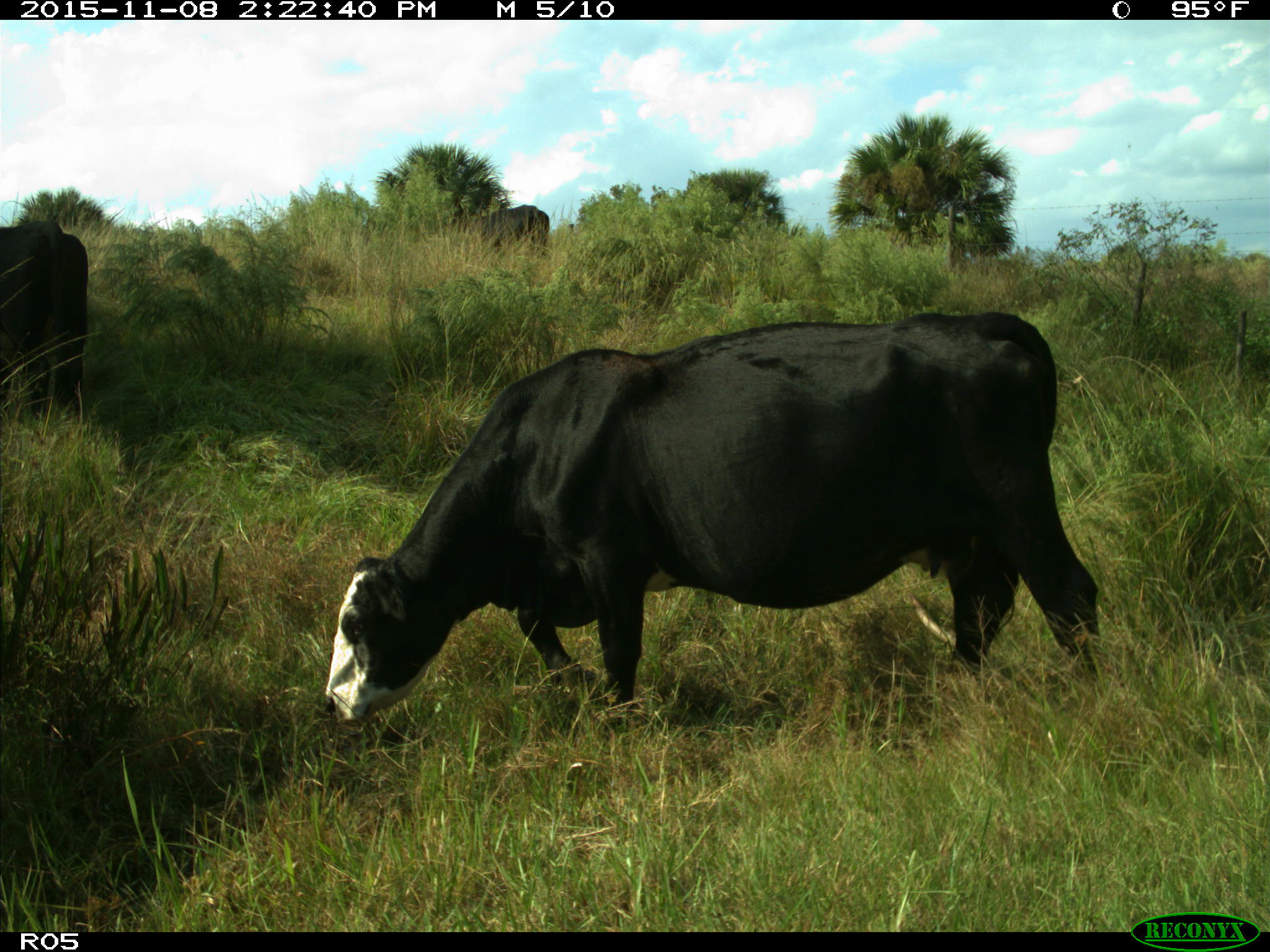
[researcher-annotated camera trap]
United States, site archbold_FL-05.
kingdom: Animalia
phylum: Chordata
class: Mammalia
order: Artiodactyla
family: Bovidae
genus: Bos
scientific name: Bos taurus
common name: domestic cow